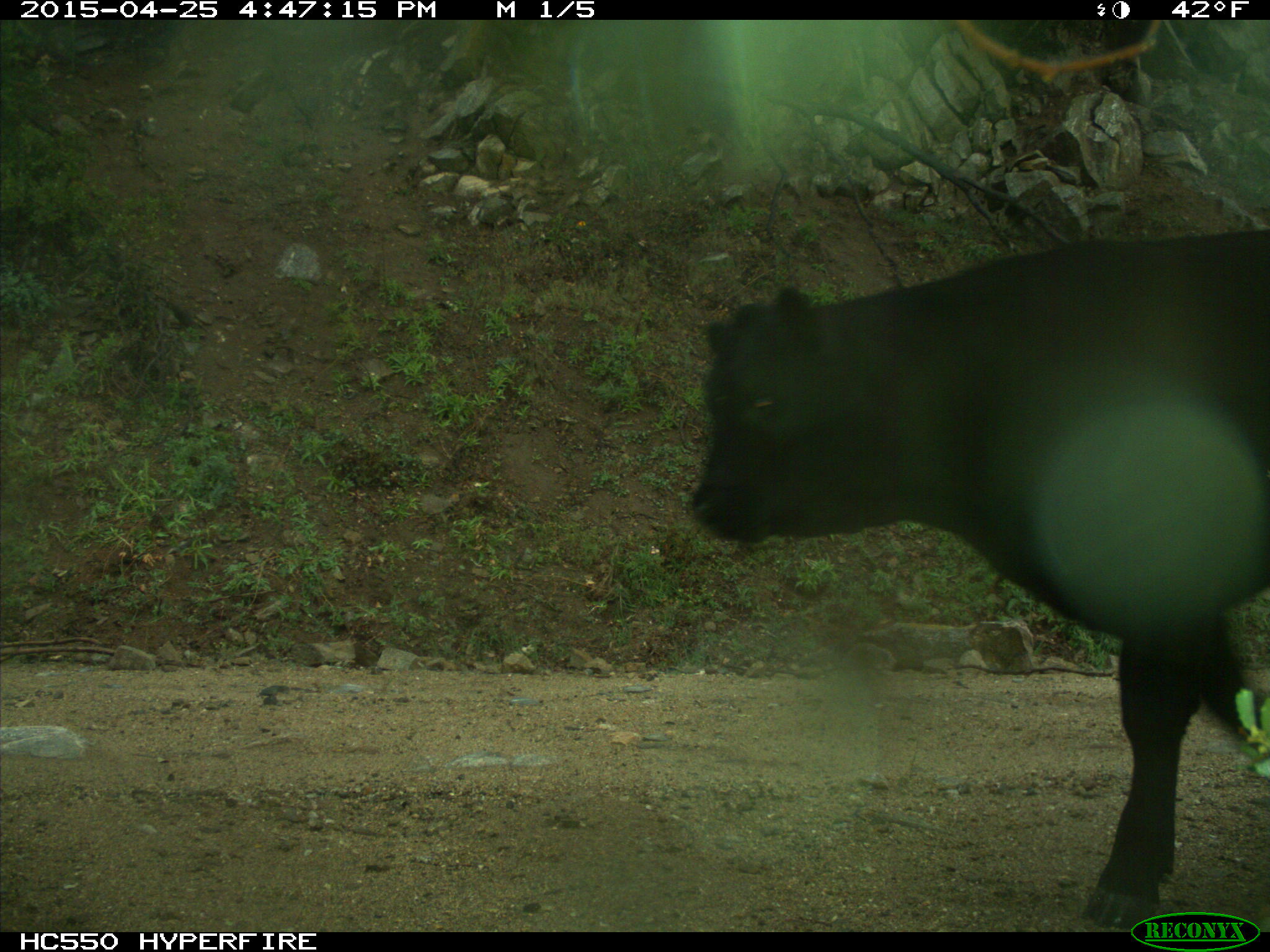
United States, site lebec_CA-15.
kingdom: Animalia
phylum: Chordata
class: Mammalia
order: Artiodactyla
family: Bovidae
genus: Bos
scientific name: Bos taurus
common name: domestic cow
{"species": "Bos taurus (domestic cow)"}